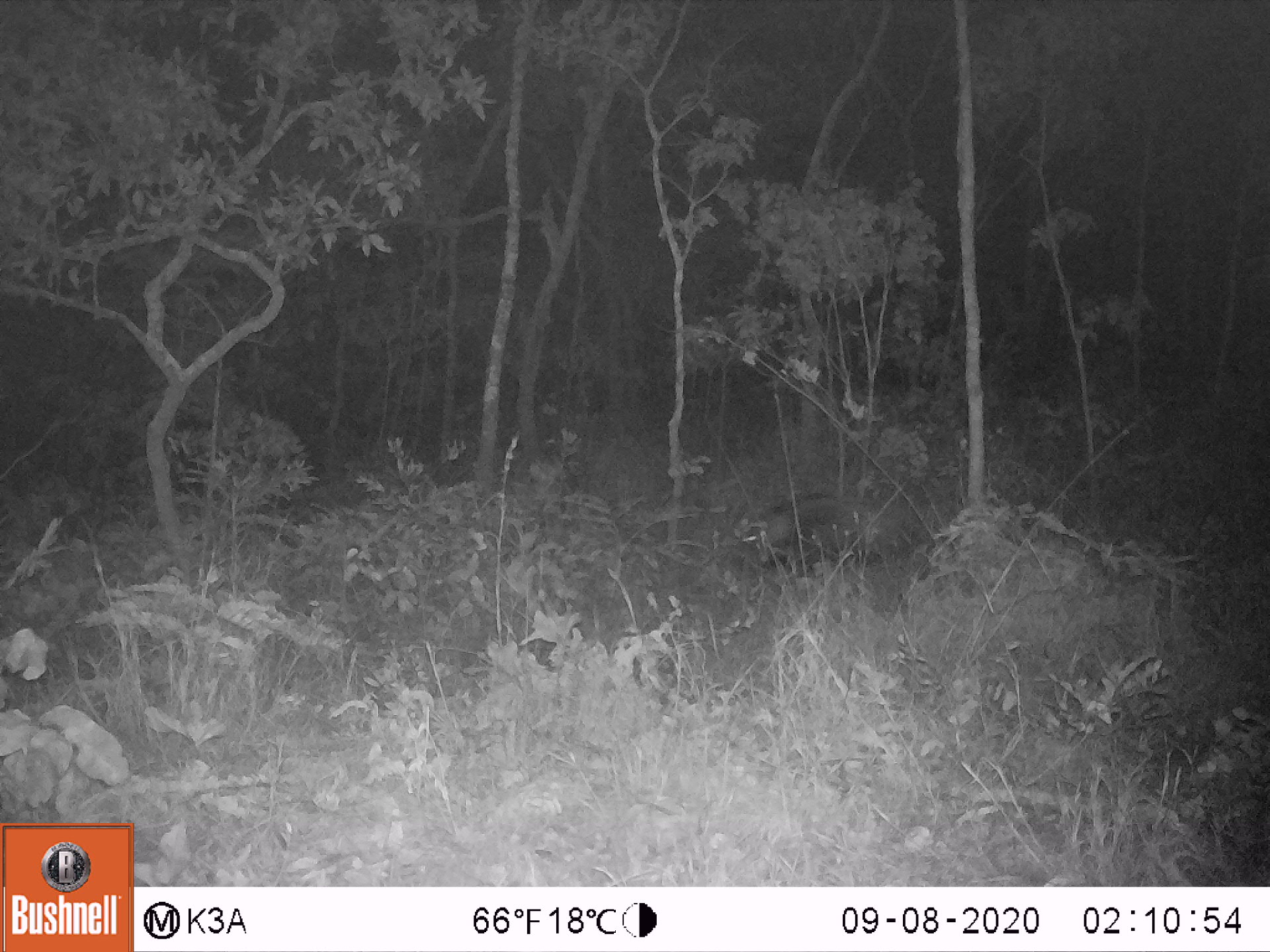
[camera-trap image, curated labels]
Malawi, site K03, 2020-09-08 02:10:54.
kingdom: Animalia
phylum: Chordata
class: Mammalia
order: Artiodactyla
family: Suidae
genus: Potamochoerus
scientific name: Potamochoerus larvatus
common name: bushpig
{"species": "bushpig (Potamochoerus larvatus)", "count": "1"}